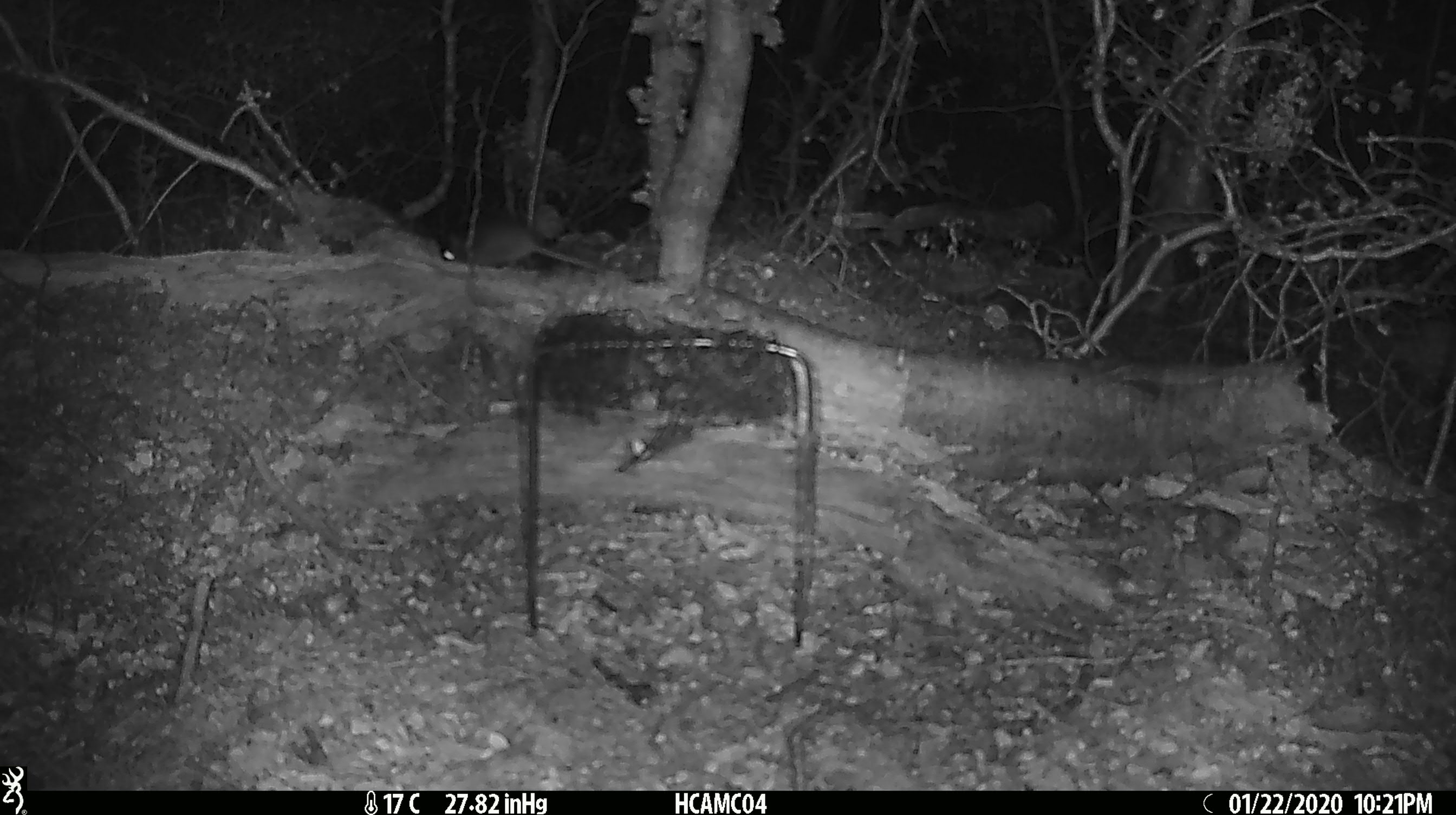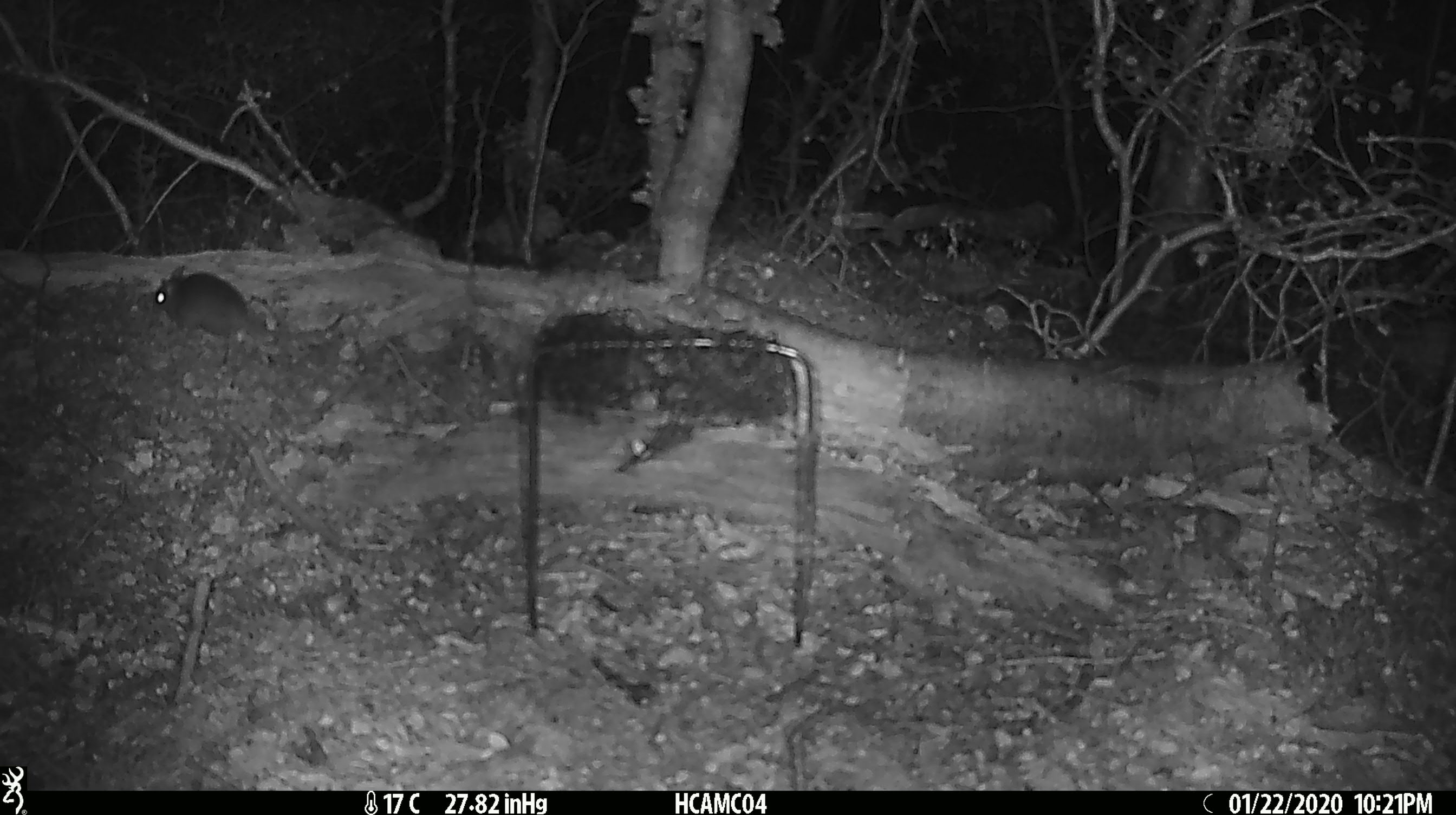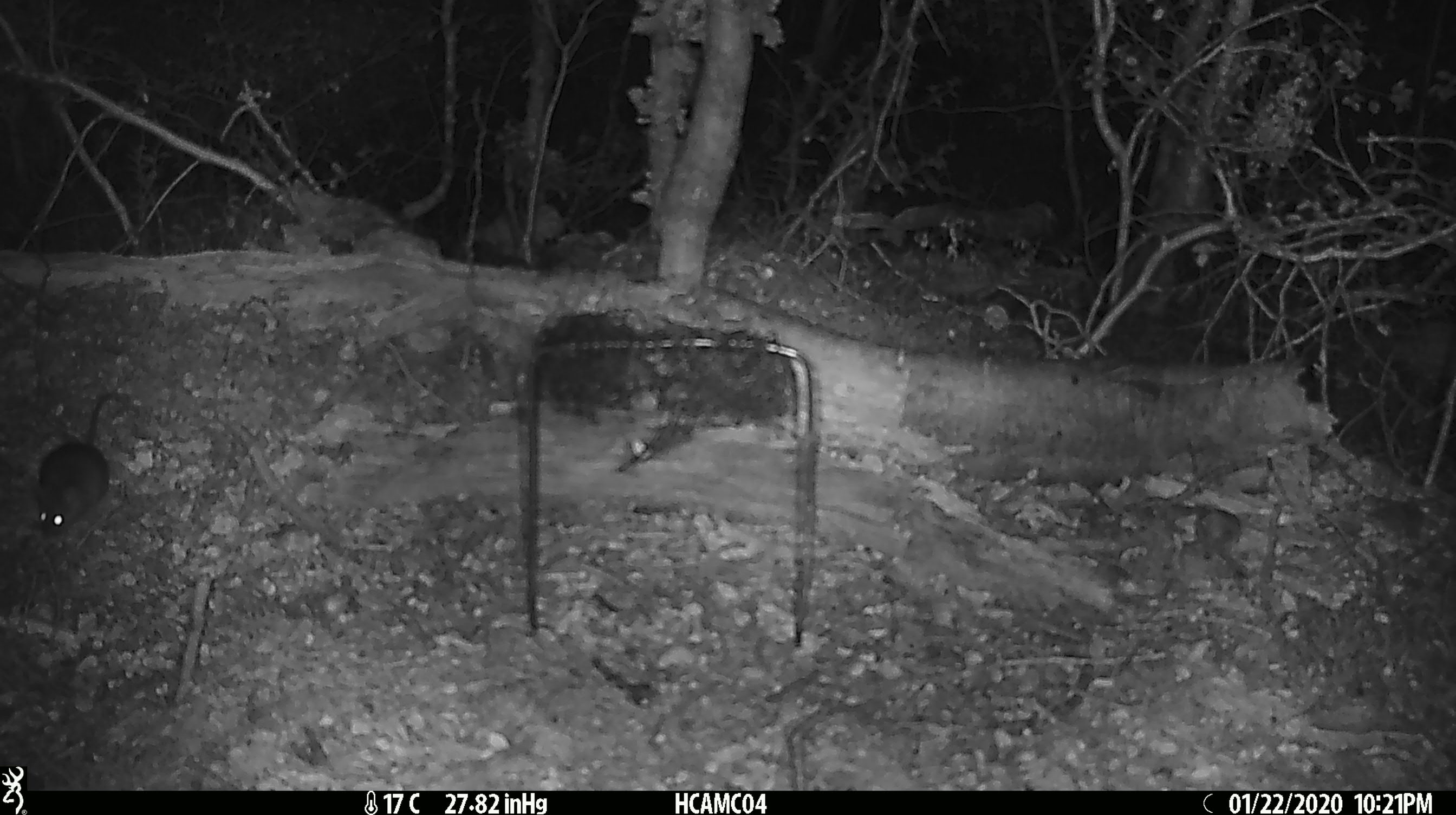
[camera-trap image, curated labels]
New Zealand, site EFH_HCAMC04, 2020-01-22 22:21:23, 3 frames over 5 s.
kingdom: Animalia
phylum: Chordata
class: Mammalia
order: Rodentia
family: Muridae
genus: Mus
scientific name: Mus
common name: mouse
Mouse (Mus).